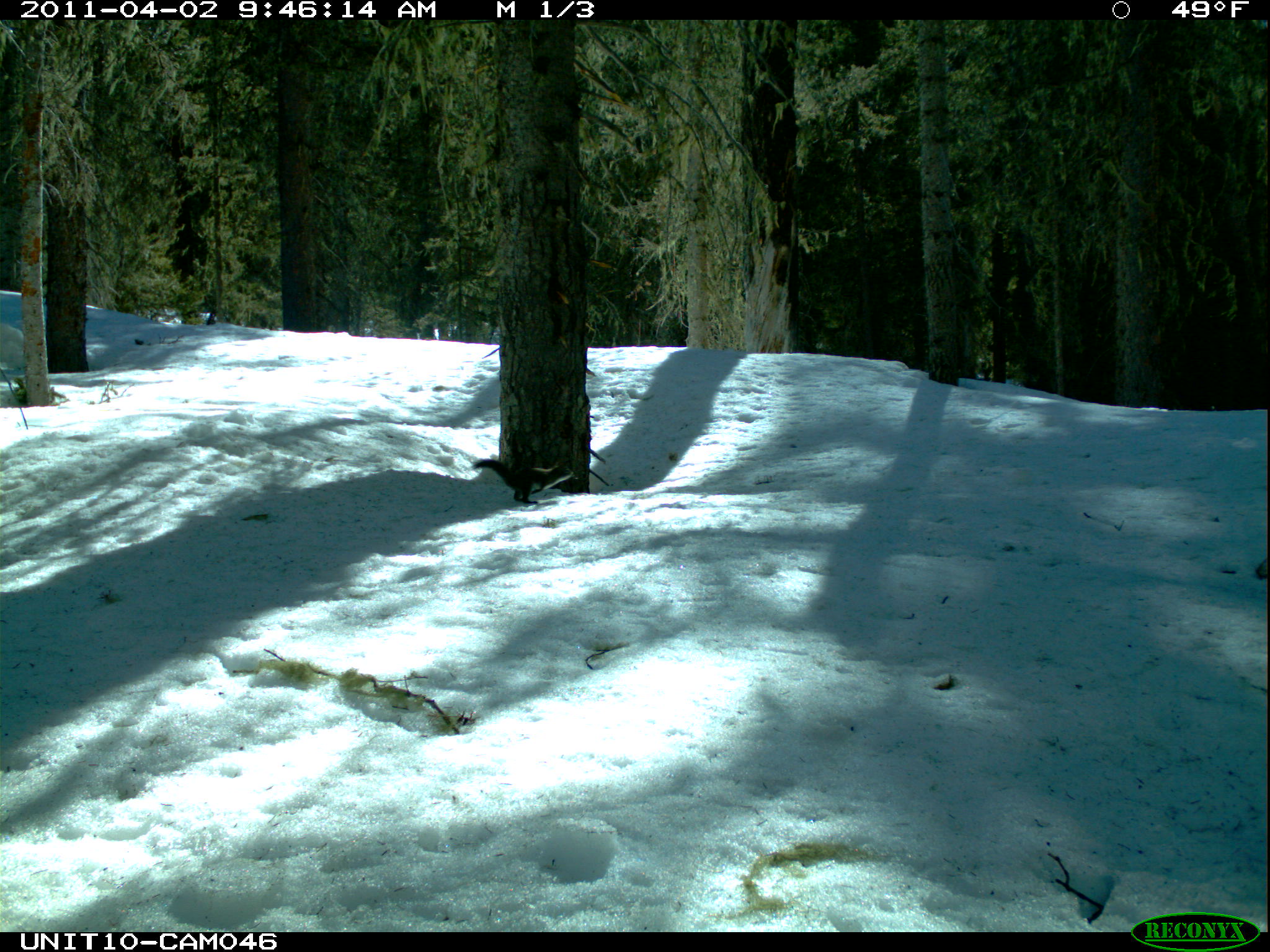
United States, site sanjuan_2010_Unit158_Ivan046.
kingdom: Animalia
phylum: Chordata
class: Mammalia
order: Rodentia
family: Sciuridae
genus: Tamiasciurus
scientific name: Tamiasciurus hudsonicus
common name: american red squirrel